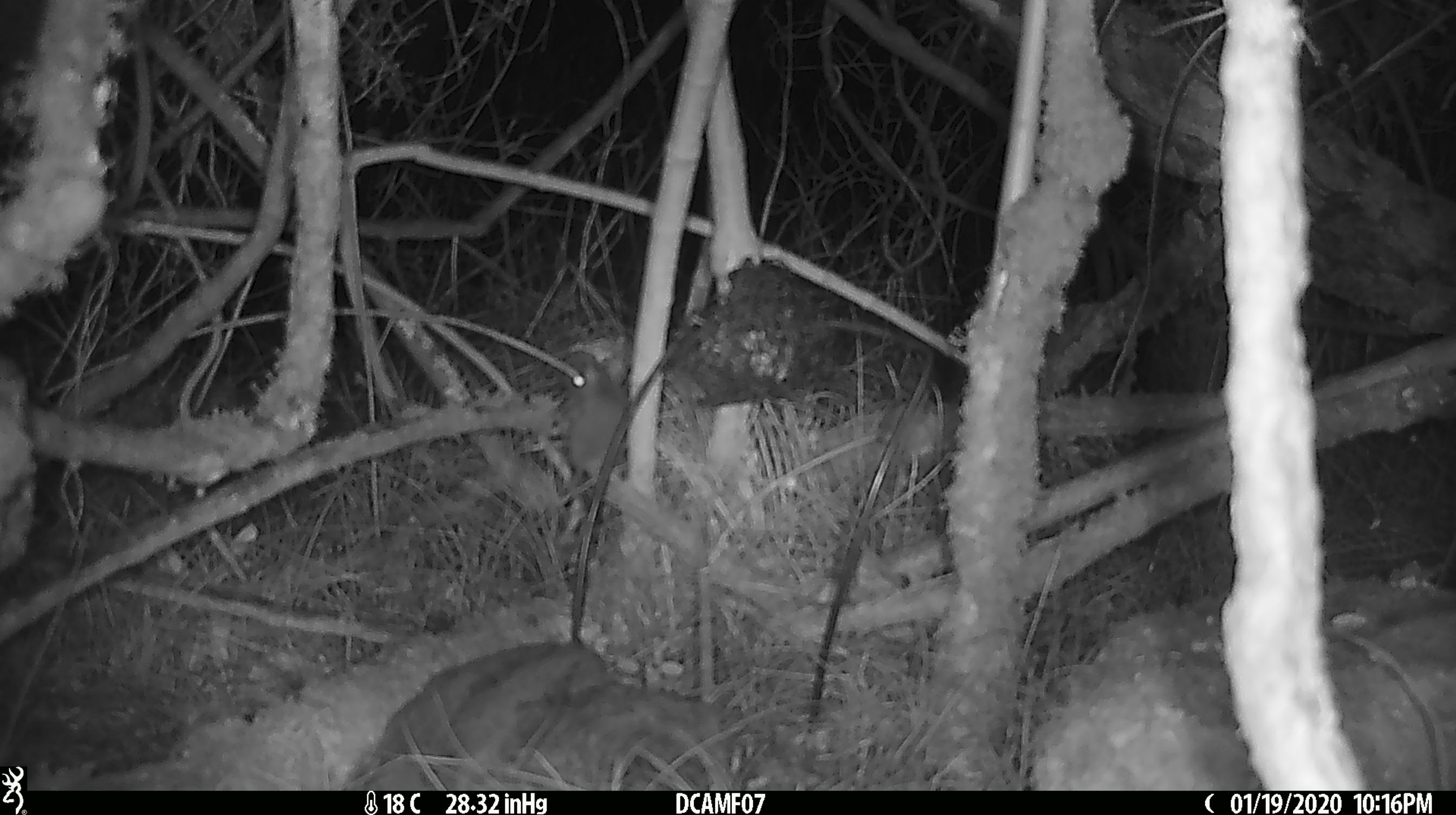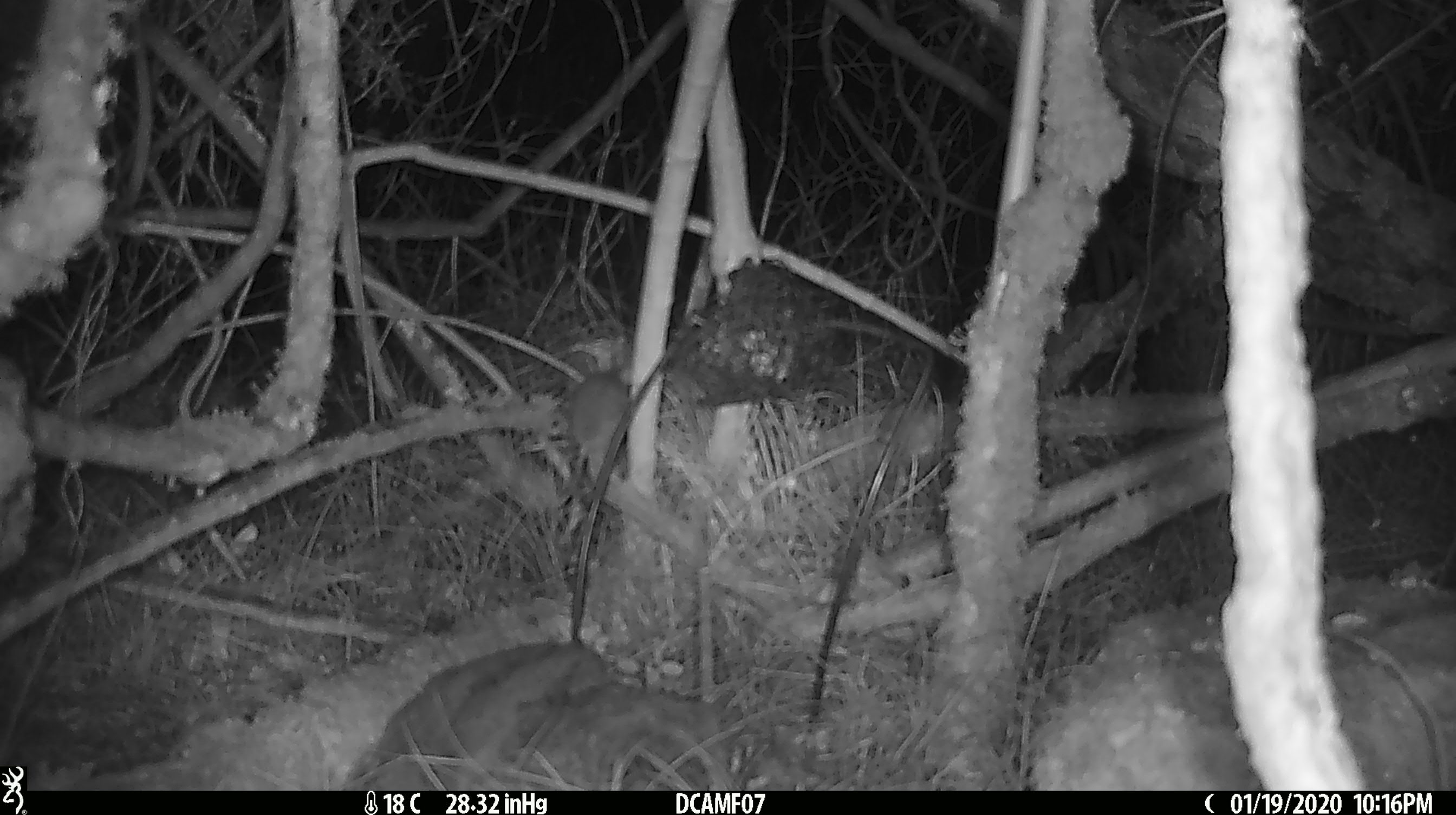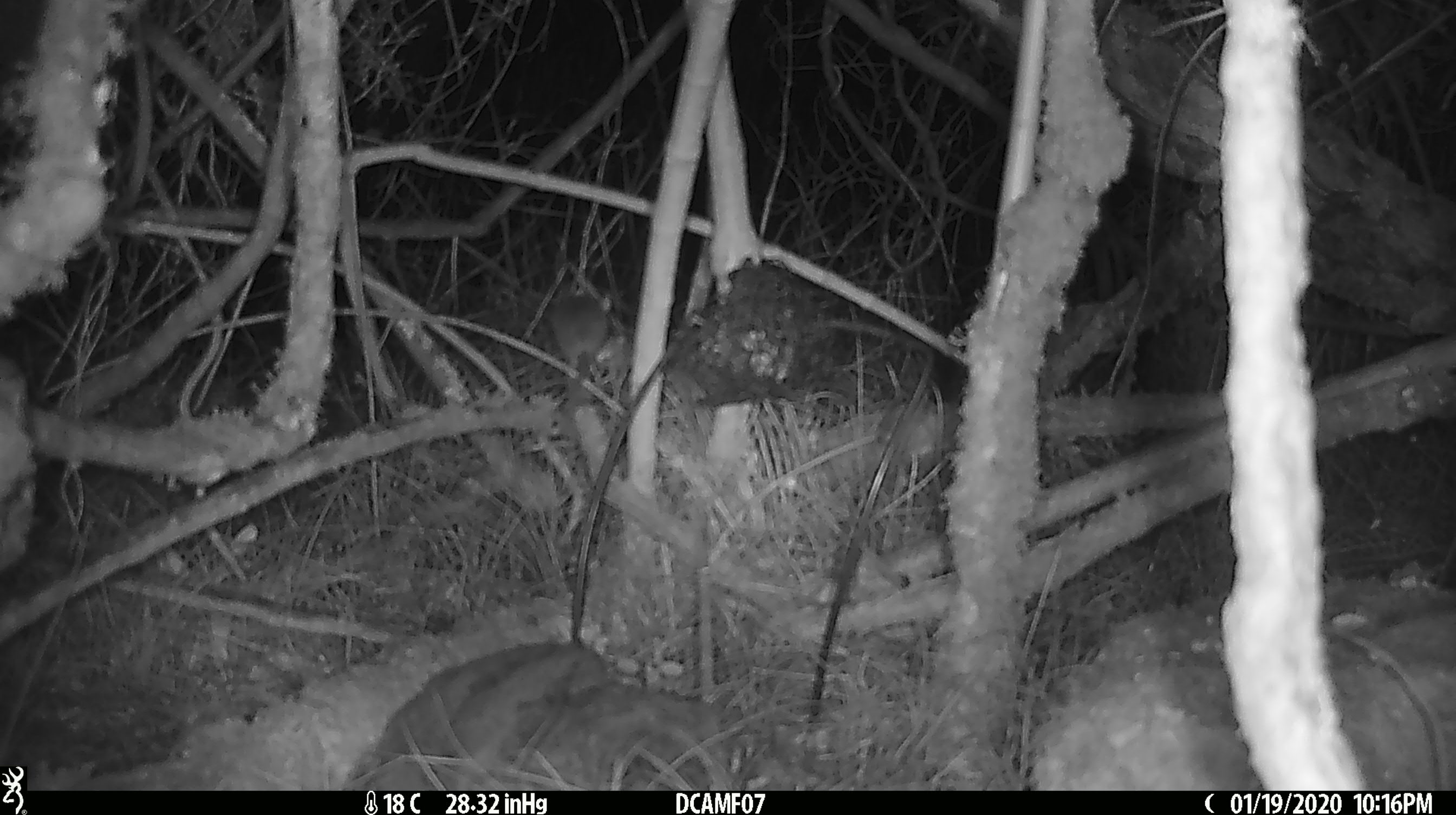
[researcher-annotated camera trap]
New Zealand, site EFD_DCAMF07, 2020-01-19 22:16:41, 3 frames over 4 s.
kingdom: Animalia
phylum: Chordata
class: Mammalia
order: Rodentia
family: Muridae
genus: Mus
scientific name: Mus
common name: mouse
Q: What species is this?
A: Mouse (Mus).